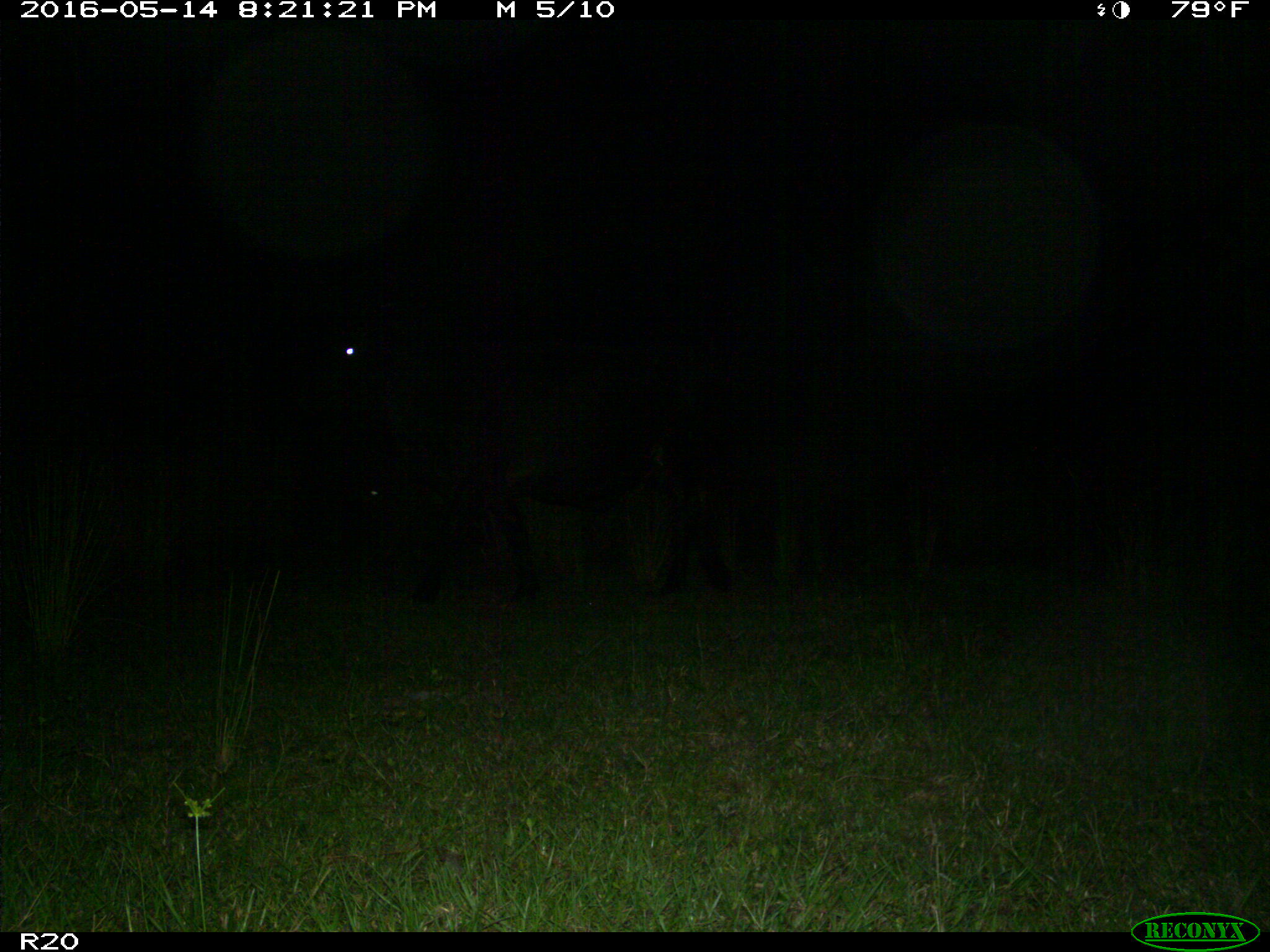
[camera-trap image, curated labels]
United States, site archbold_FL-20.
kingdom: Animalia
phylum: Chordata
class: Mammalia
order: Artiodactyla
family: Bovidae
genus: Bos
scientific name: Bos taurus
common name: domestic cow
Bos taurus (domestic cow).